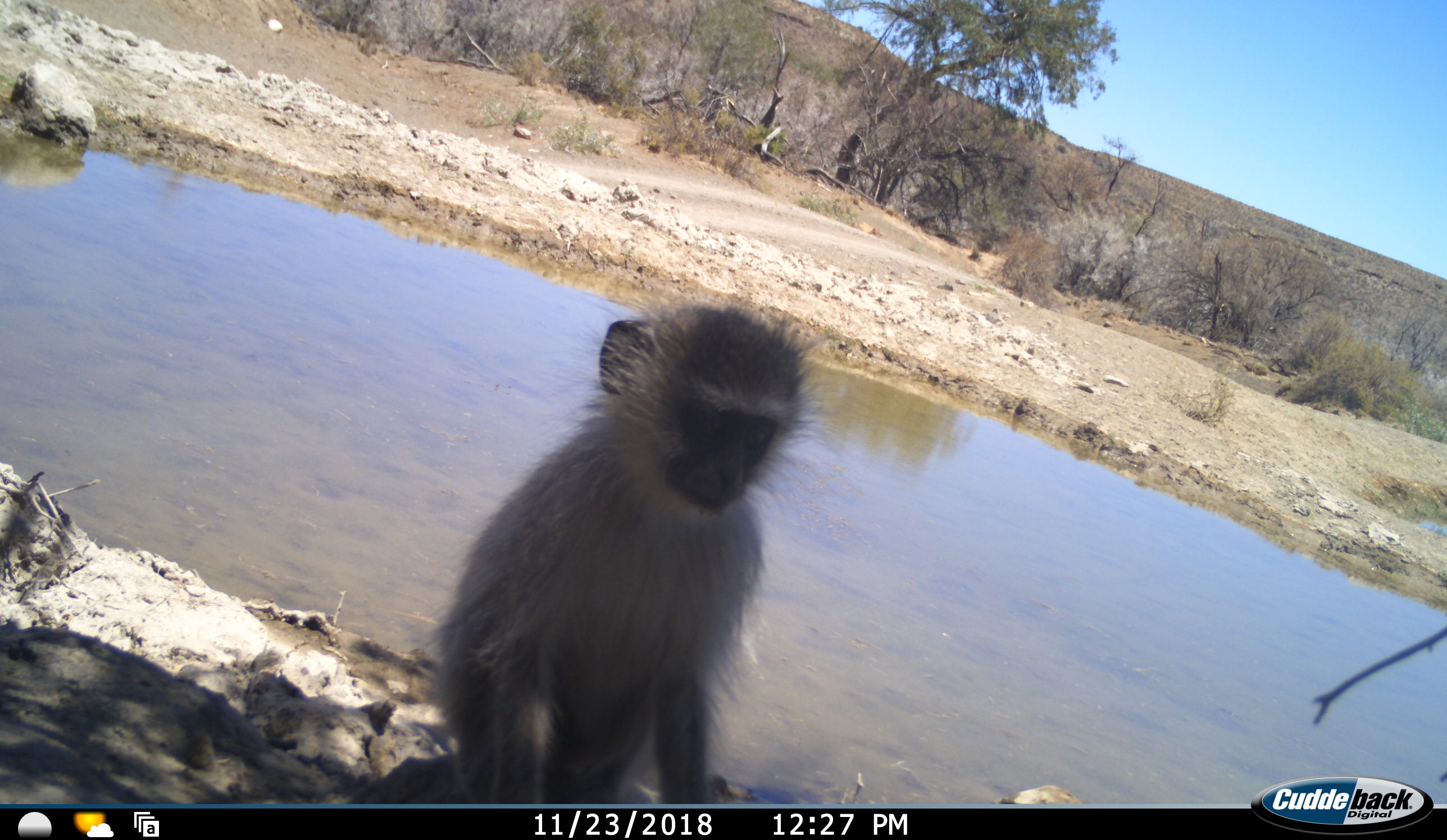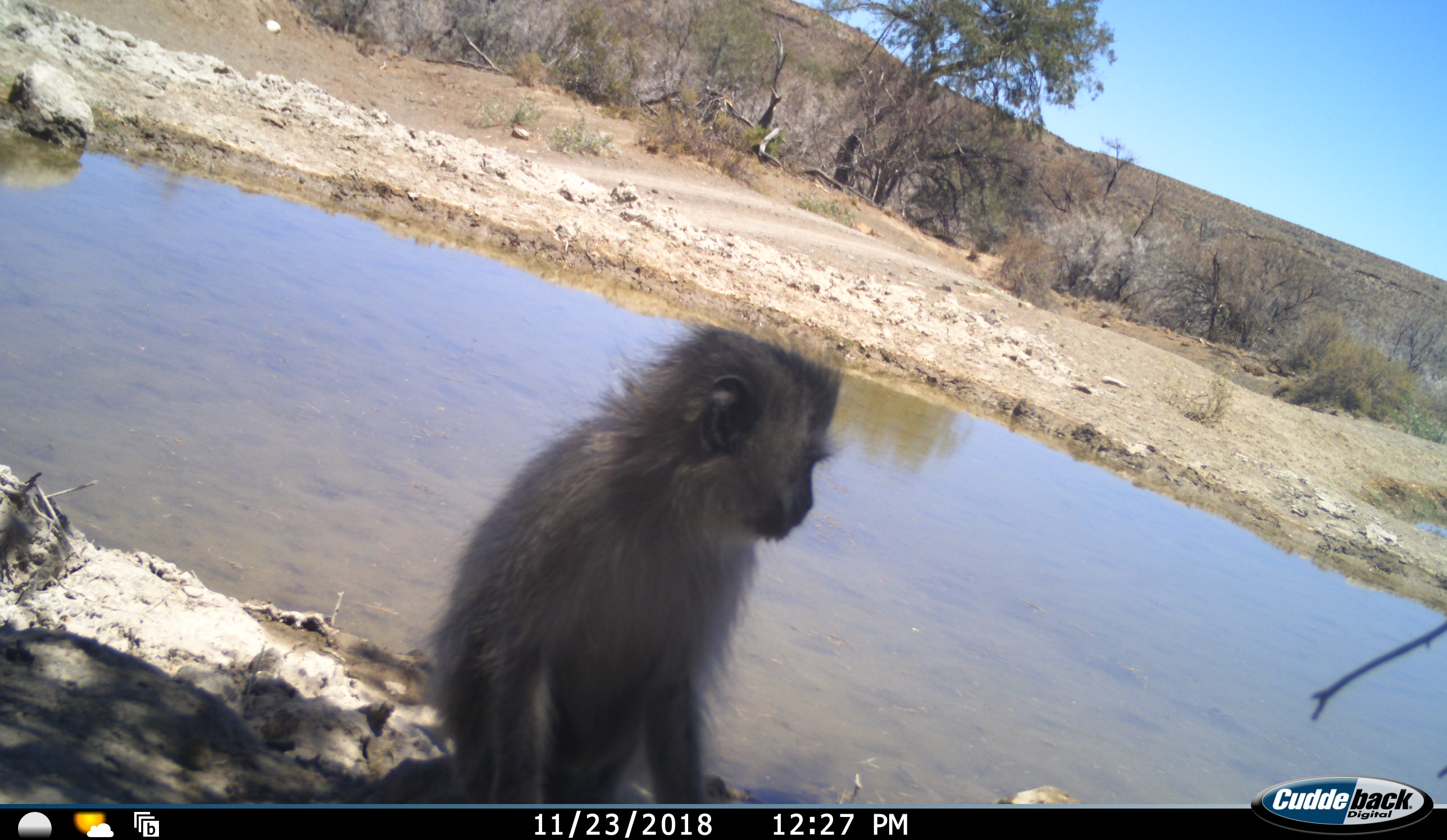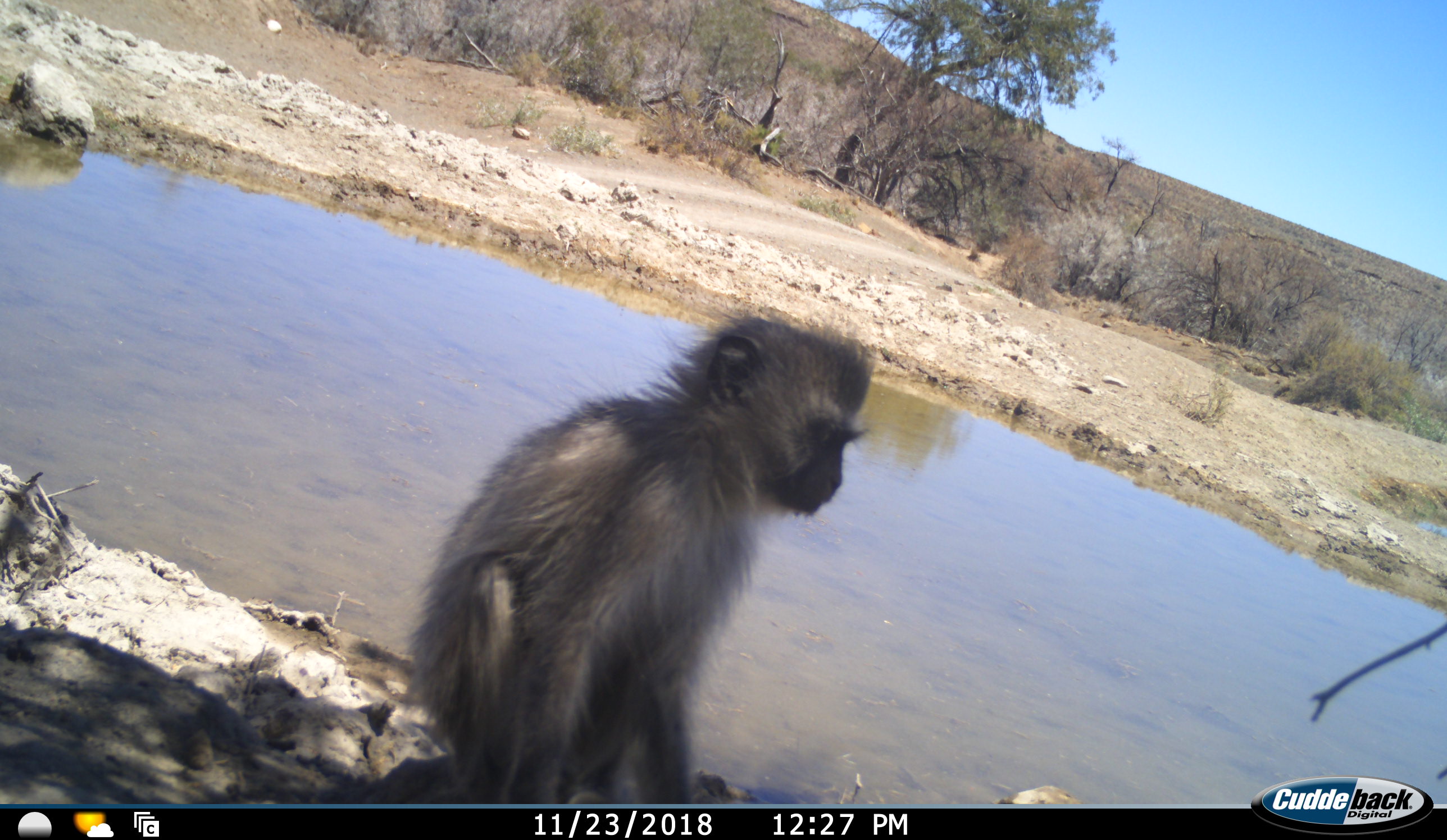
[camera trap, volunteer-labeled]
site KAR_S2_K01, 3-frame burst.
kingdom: Animalia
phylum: Chordata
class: Mammalia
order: Primates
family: Cercopithecidae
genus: Chlorocebus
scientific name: Chlorocebus pygerythrus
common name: vervet monkey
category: monkeyvervet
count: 1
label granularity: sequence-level